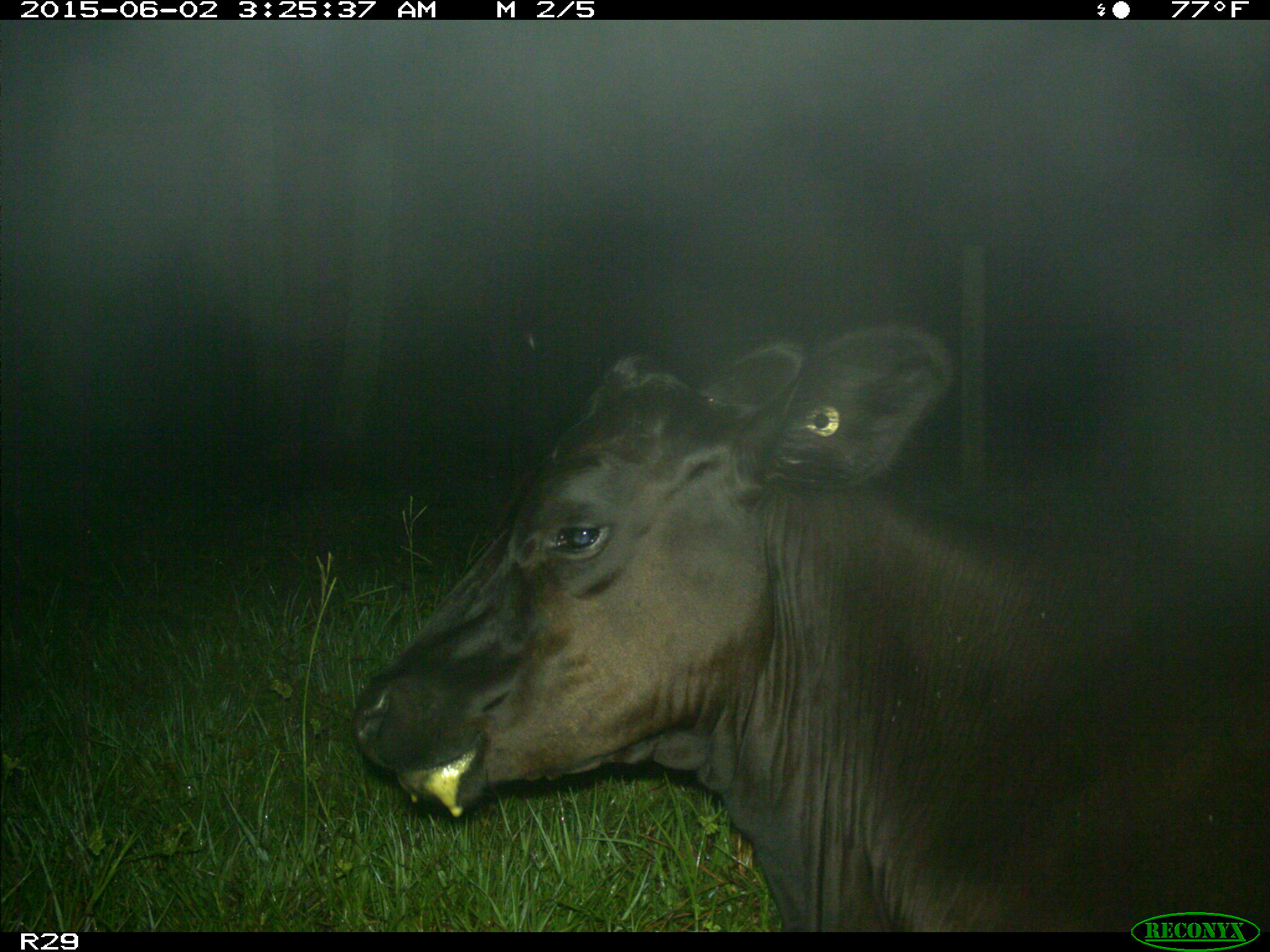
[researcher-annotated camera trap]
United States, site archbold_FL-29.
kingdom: Animalia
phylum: Chordata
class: Mammalia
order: Artiodactyla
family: Bovidae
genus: Bos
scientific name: Bos taurus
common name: domestic cow